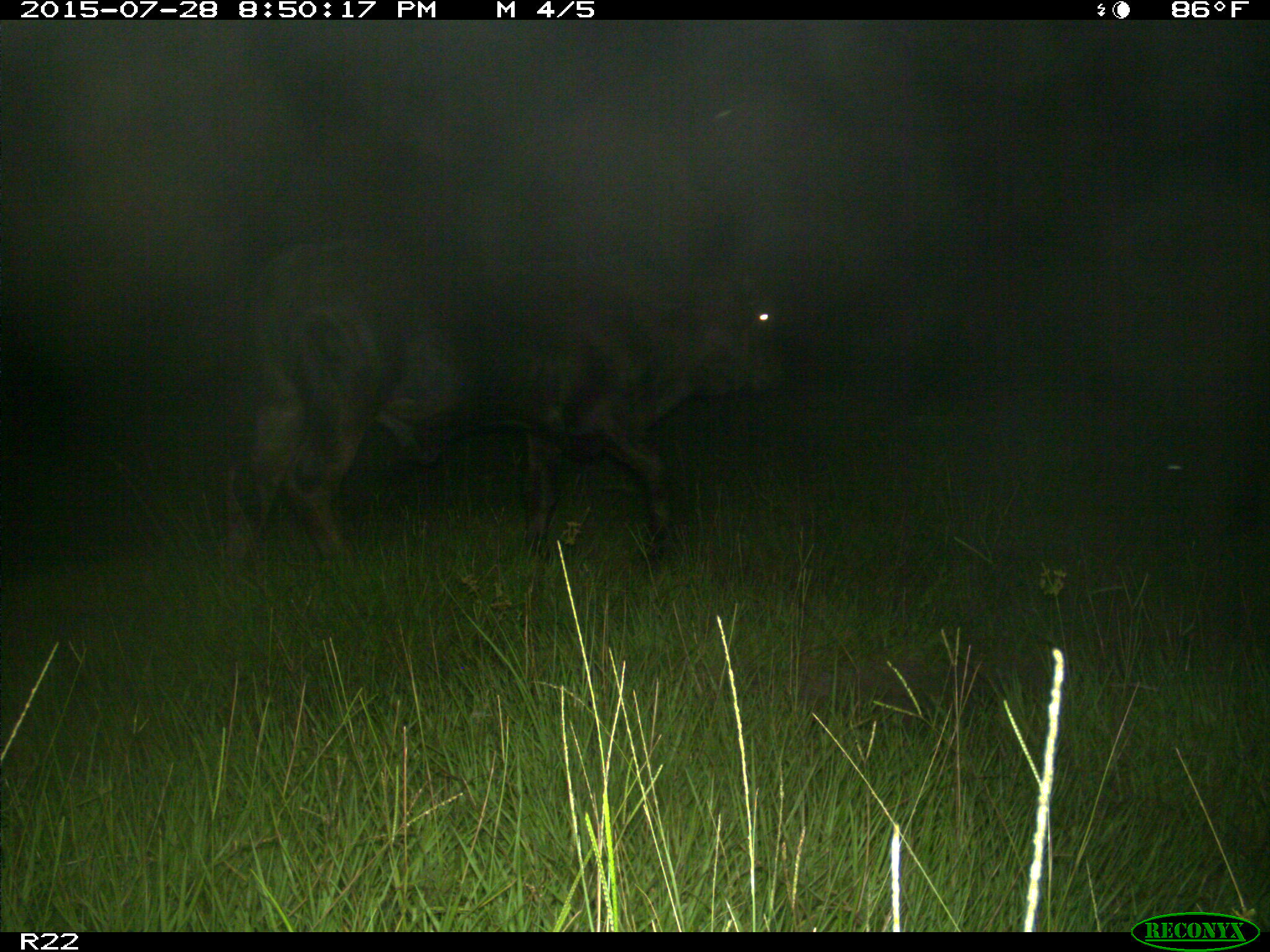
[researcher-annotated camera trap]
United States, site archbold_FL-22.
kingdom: Animalia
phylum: Chordata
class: Mammalia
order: Artiodactyla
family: Bovidae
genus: Bos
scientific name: Bos taurus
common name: domestic cow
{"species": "Bos taurus (domestic cow)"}